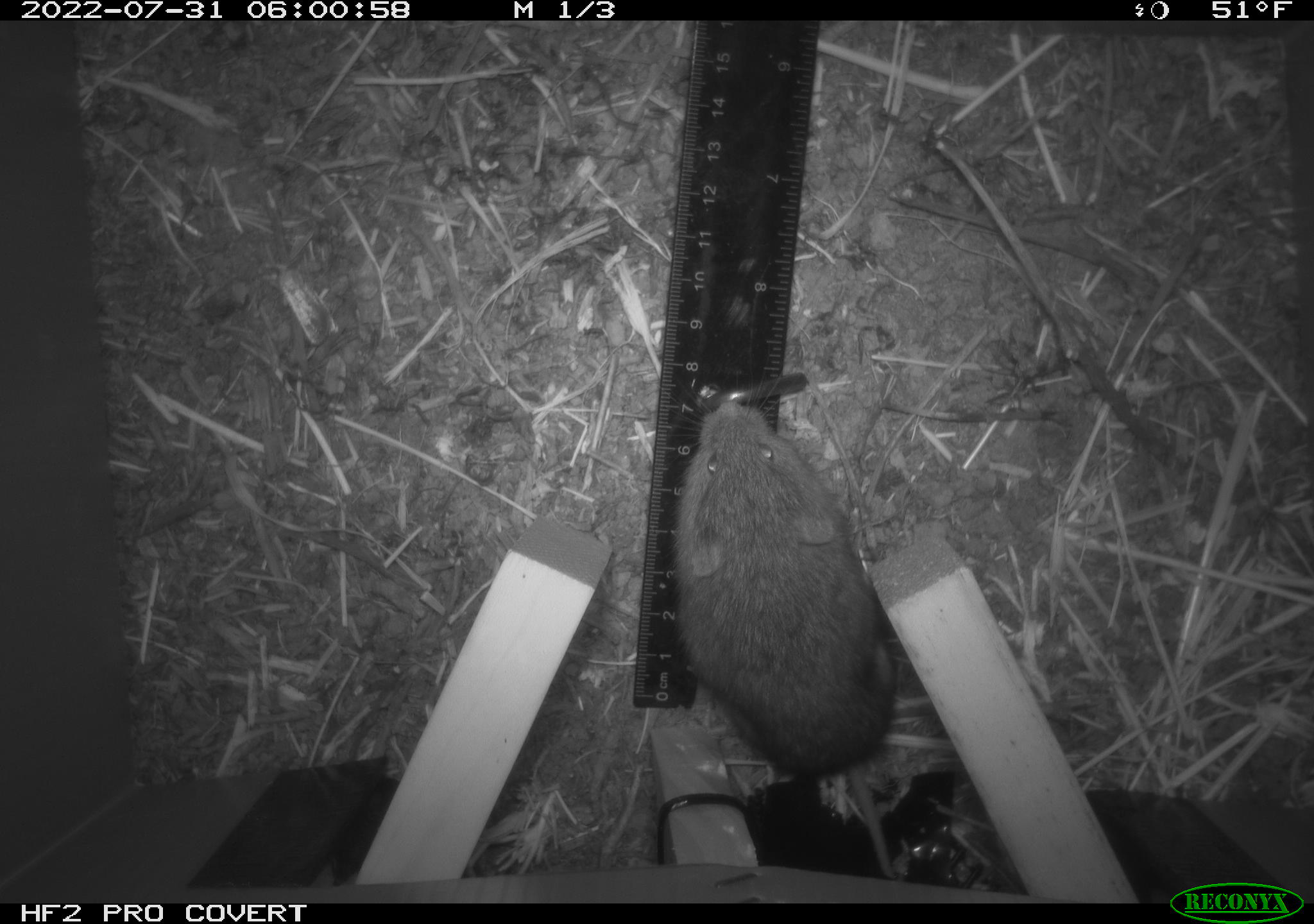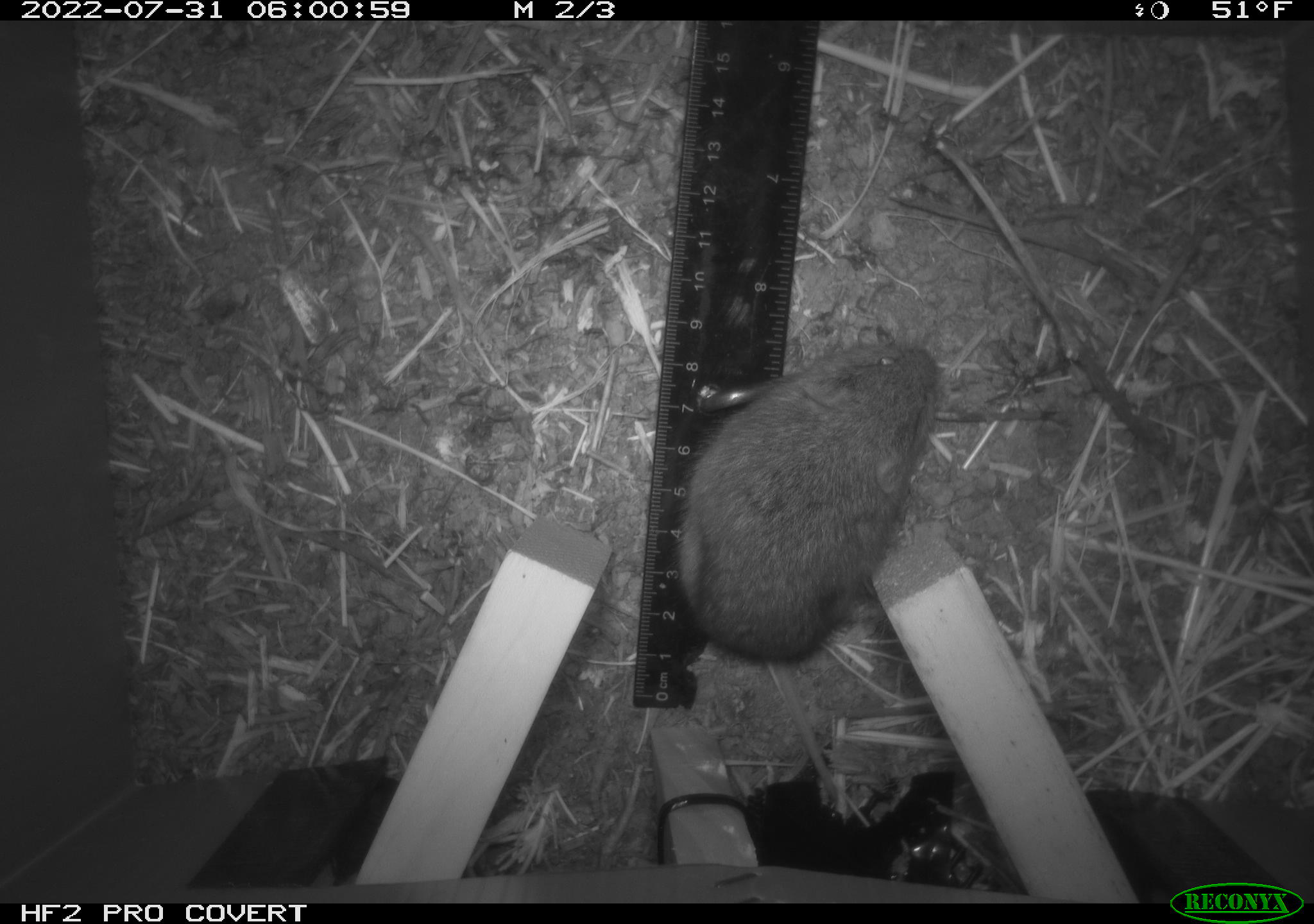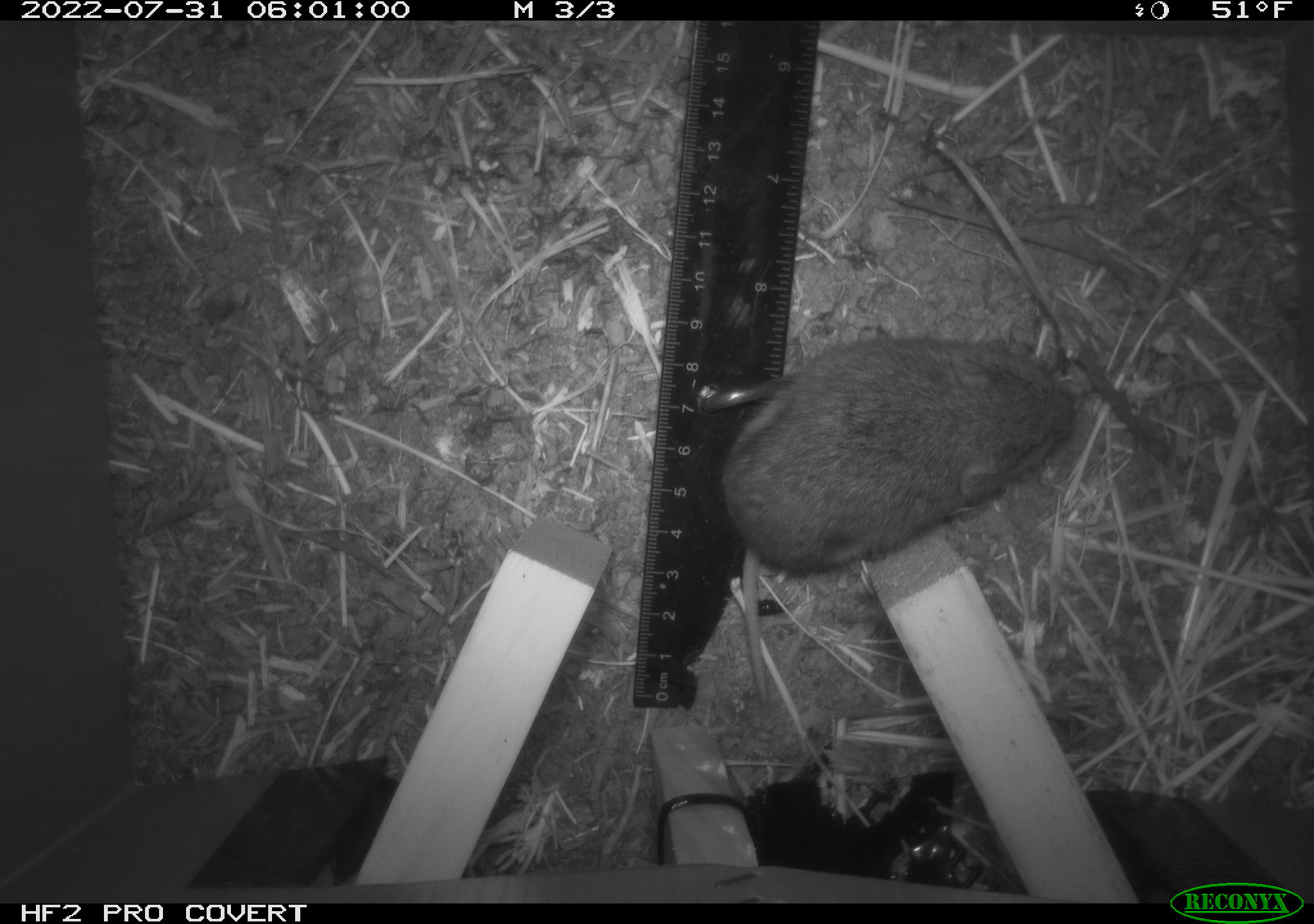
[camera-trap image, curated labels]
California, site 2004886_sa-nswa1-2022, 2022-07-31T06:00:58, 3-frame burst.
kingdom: Animalia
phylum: Chordata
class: Mammalia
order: Rodentia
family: Cricetidae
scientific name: Cricetidae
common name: hamsters, voles, lemmings, and allies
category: cricetidae family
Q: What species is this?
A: Cricetidae family (hamsters, voles, lemmings, and allies) (Cricetidae).